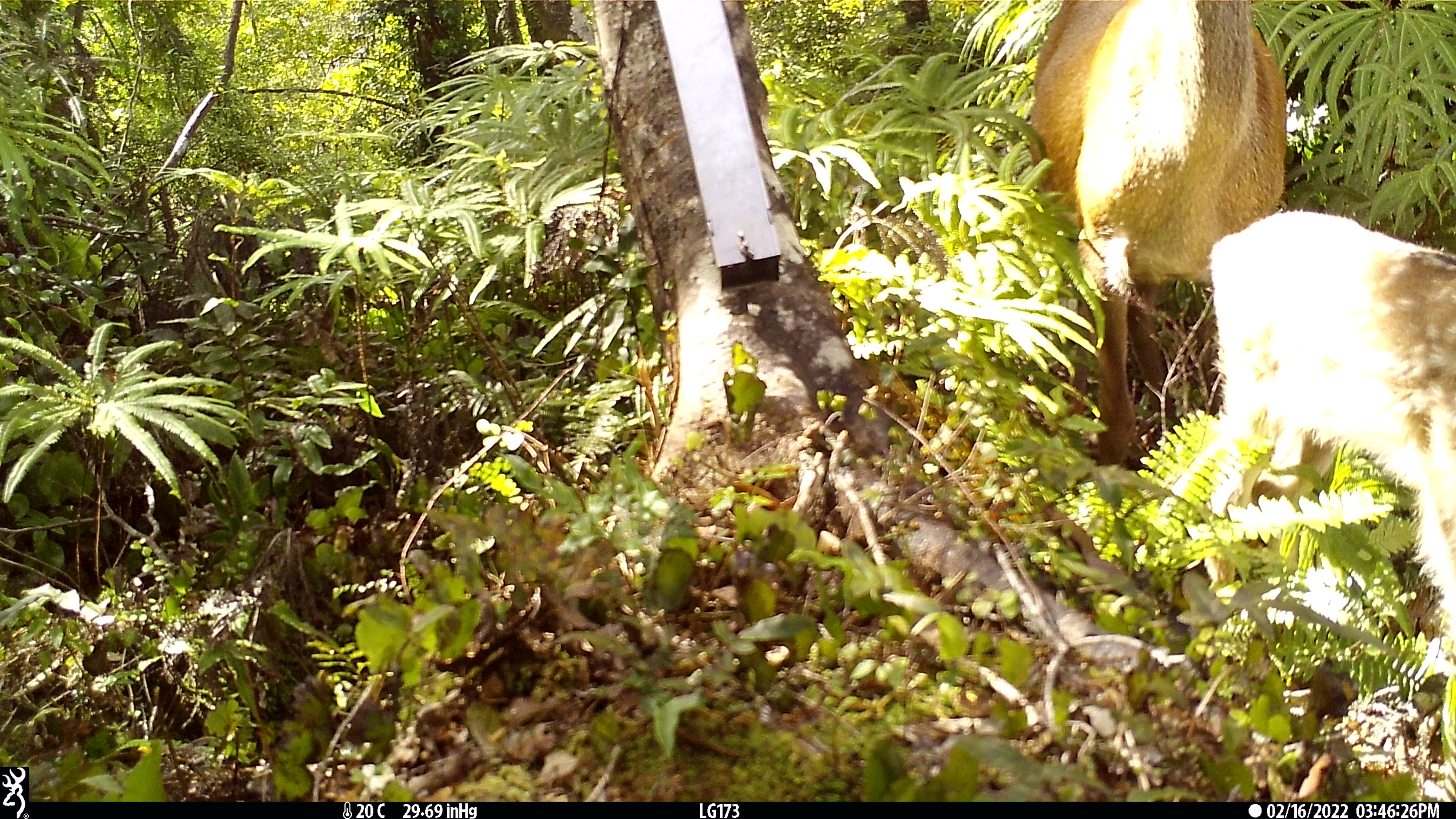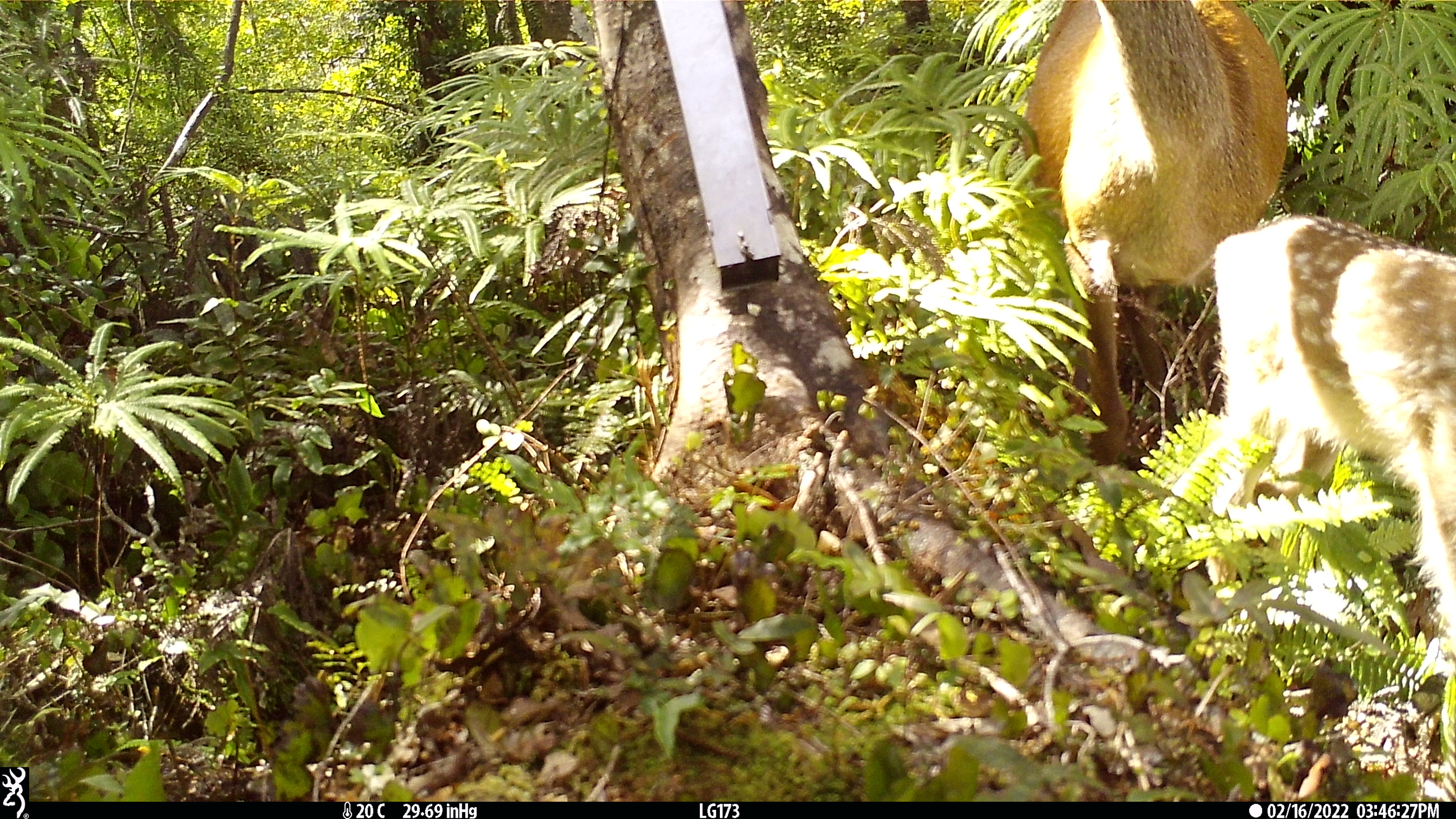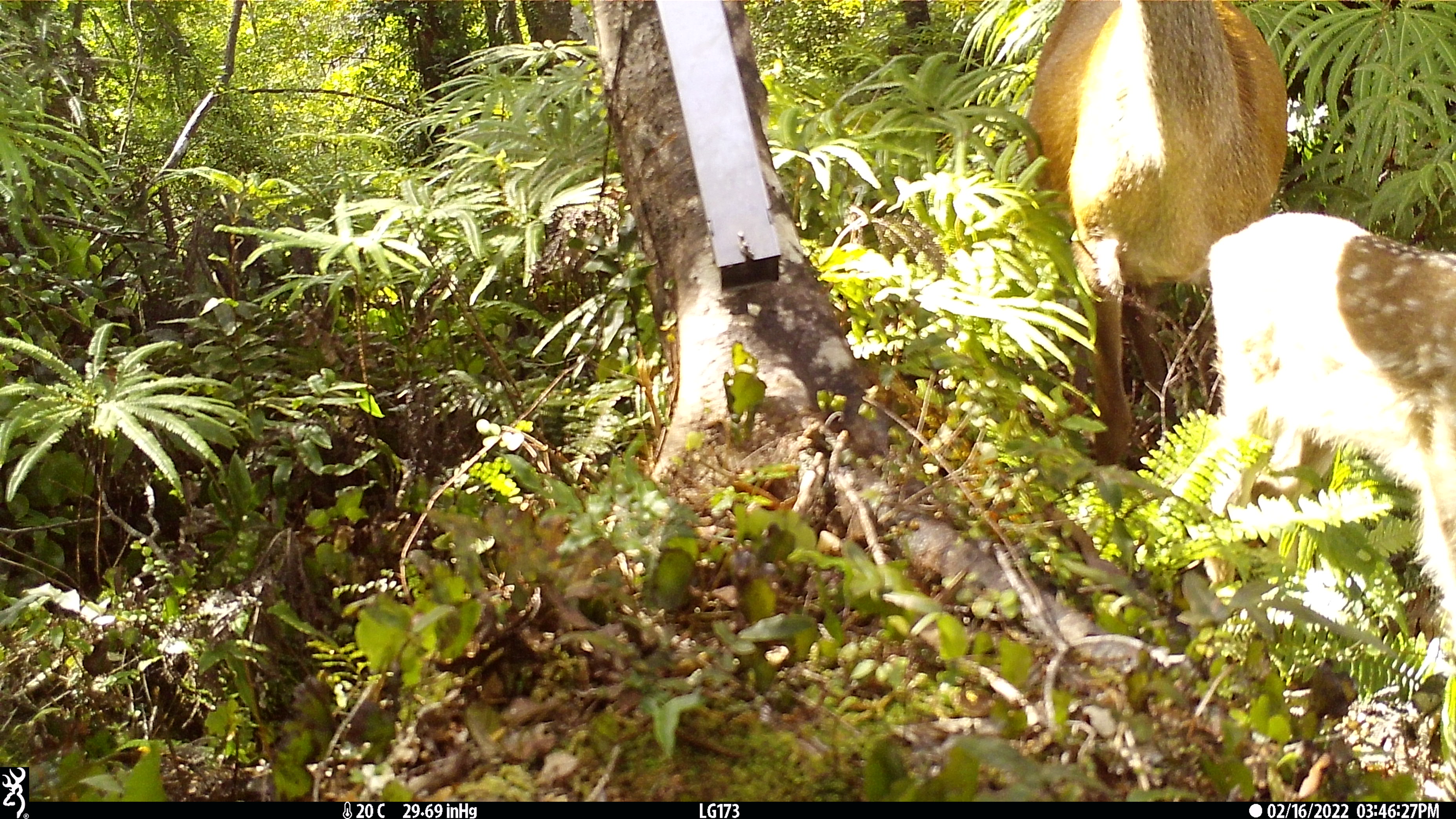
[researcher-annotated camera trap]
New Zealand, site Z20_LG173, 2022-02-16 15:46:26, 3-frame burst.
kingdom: Animalia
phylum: Chordata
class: Mammalia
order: Artiodactyla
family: Cervidae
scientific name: Cervidae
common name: deer